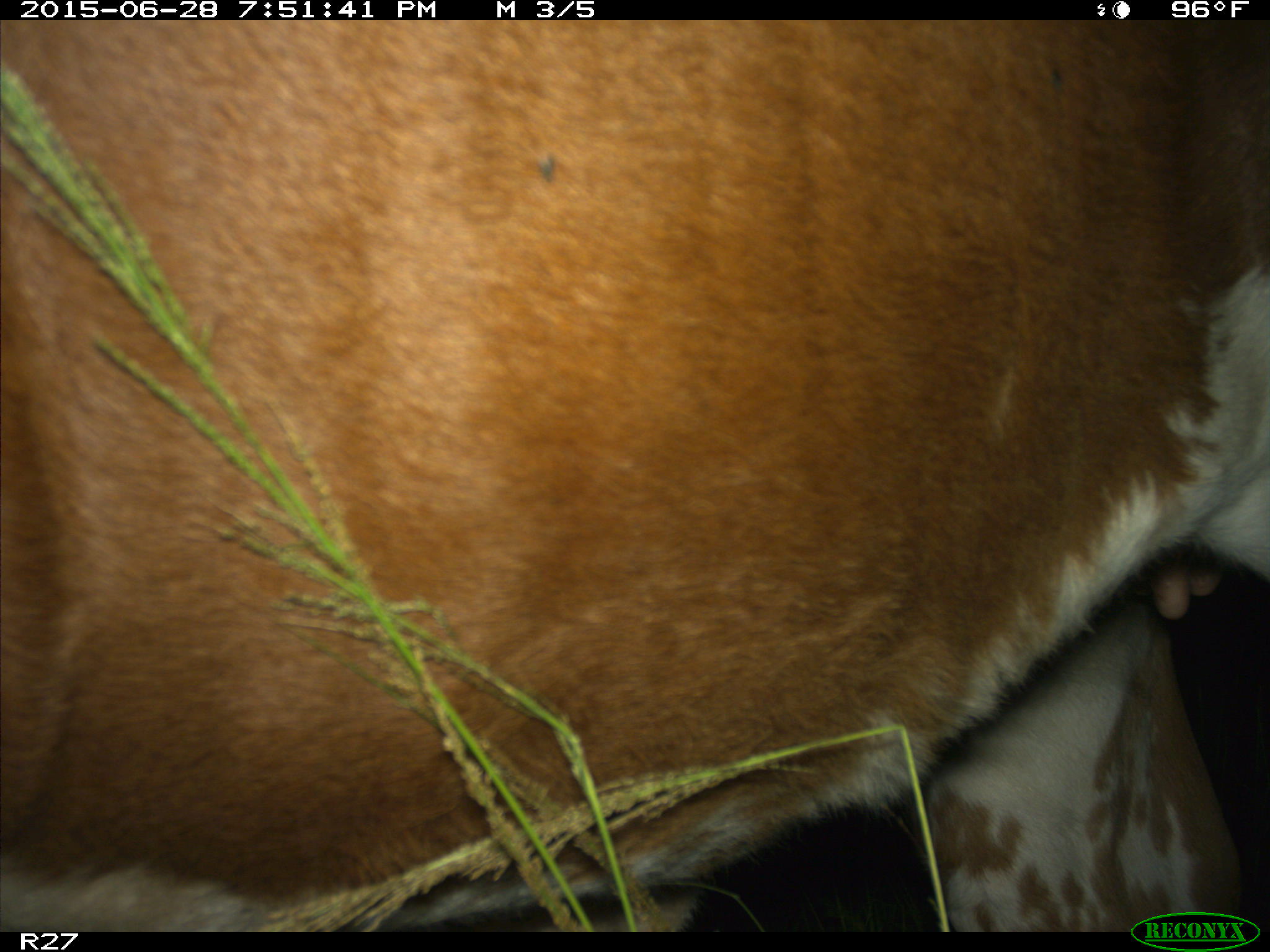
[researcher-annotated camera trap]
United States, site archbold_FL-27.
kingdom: Animalia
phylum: Chordata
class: Mammalia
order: Artiodactyla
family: Bovidae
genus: Bos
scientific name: Bos taurus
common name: domestic cow